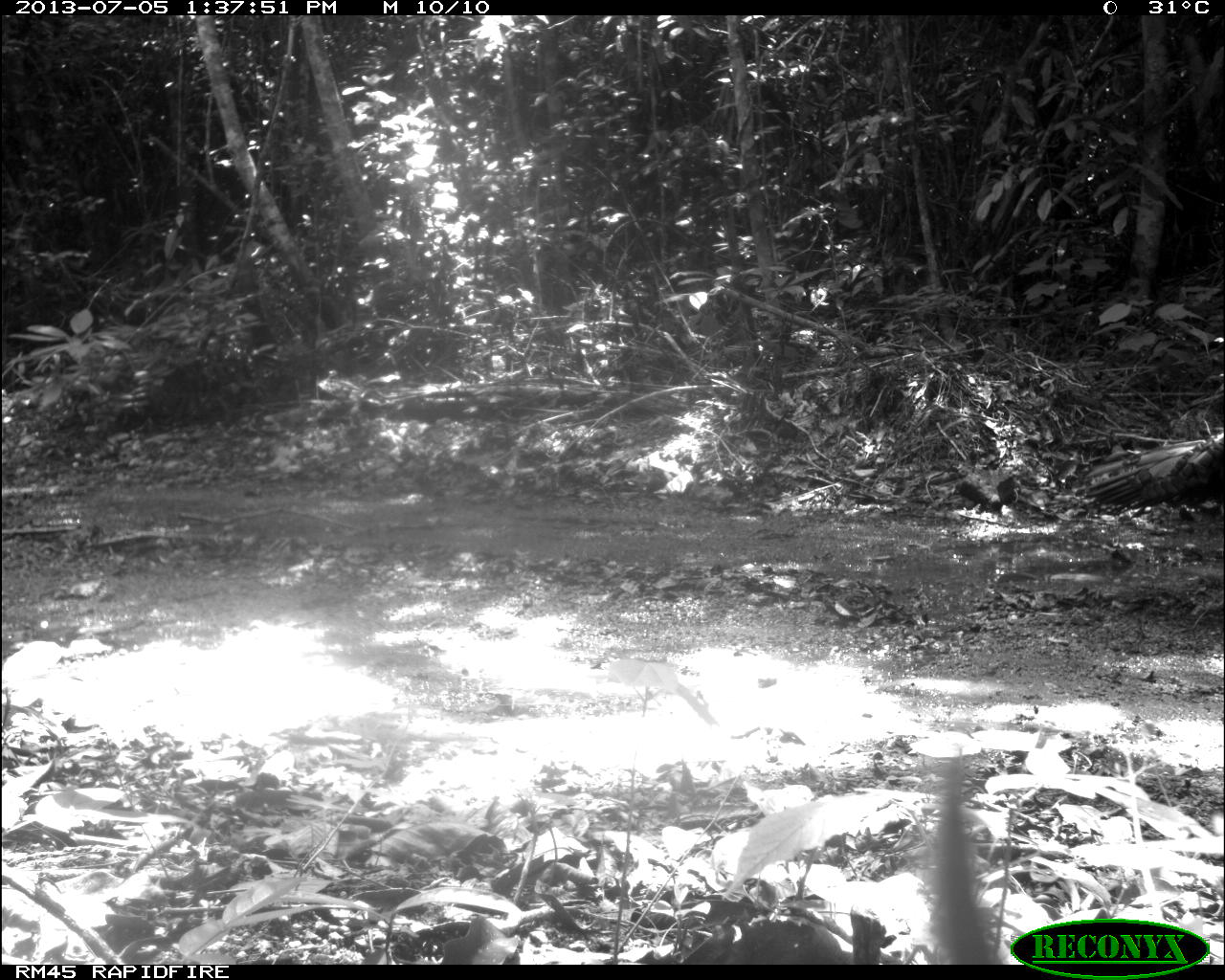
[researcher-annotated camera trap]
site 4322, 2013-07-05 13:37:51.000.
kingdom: Animalia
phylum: Chordata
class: Aves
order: Galliformes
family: Phasianidae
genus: Meleagris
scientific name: Meleagris ocellata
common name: ocellated turkey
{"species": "Meleagris ocellata (ocellated turkey)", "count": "1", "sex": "male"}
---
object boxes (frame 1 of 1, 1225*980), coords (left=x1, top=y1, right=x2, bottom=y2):
meleagris ocellata: (left=1081, top=428, right=1225, bottom=517)